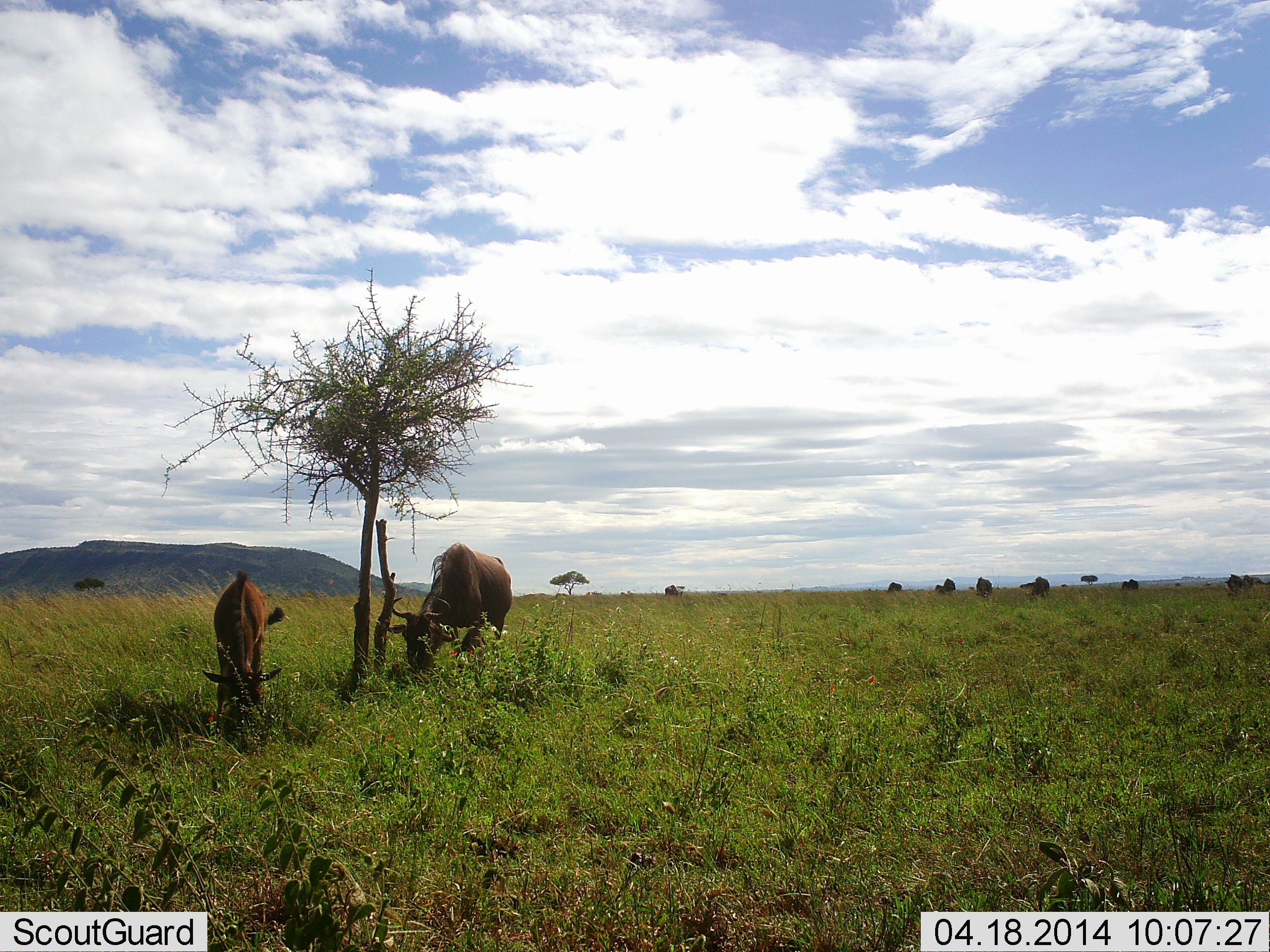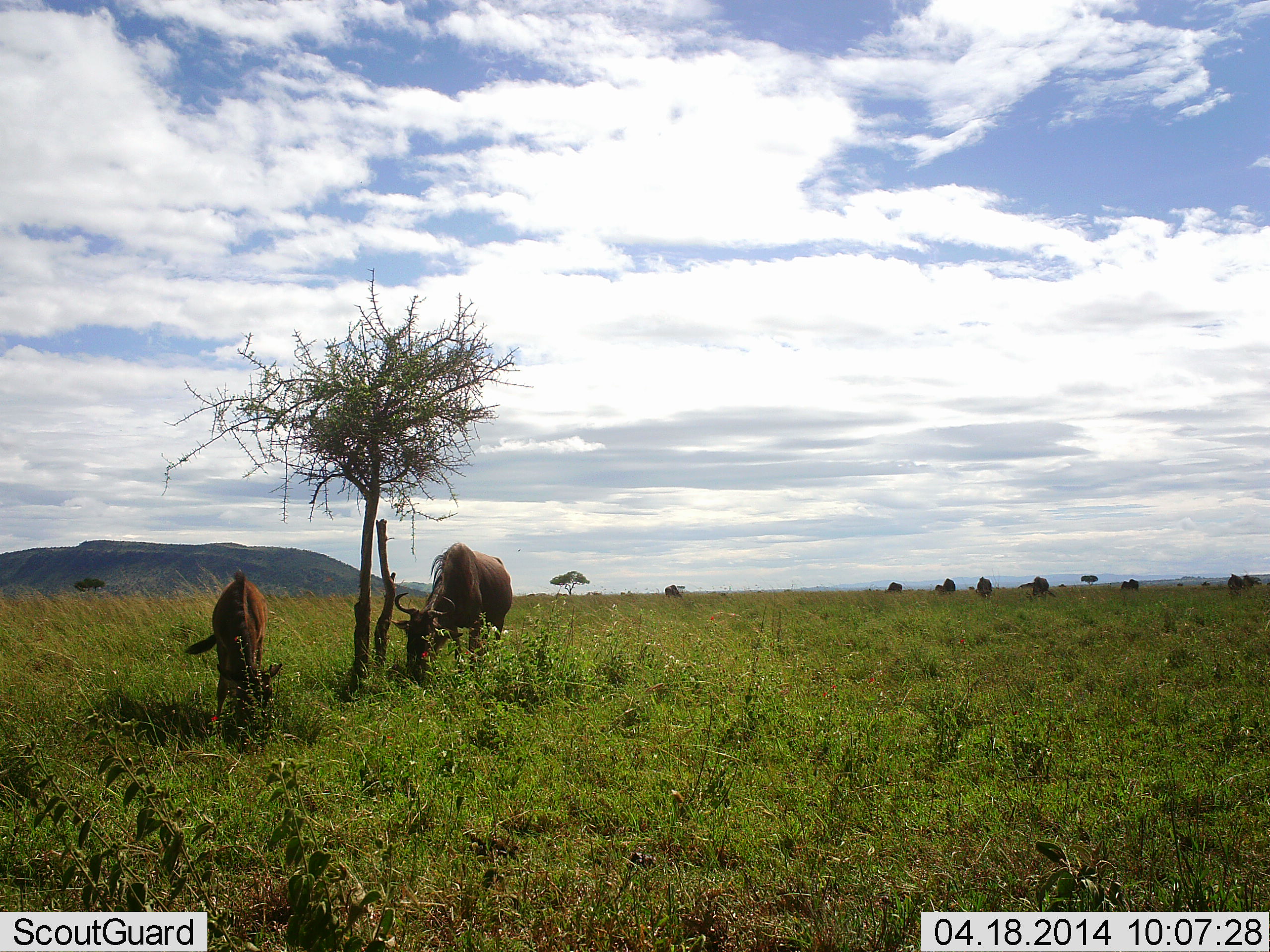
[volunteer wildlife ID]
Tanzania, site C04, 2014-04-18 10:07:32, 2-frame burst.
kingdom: Animalia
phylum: Chordata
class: Mammalia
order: Artiodactyla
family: Bovidae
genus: Connochaetes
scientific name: Connochaetes taurinus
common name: blue wildebeest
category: wildebeest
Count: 2.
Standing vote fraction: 40%.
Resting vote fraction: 0%.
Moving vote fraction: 0%.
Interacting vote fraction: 0%.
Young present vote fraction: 10%.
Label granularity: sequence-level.